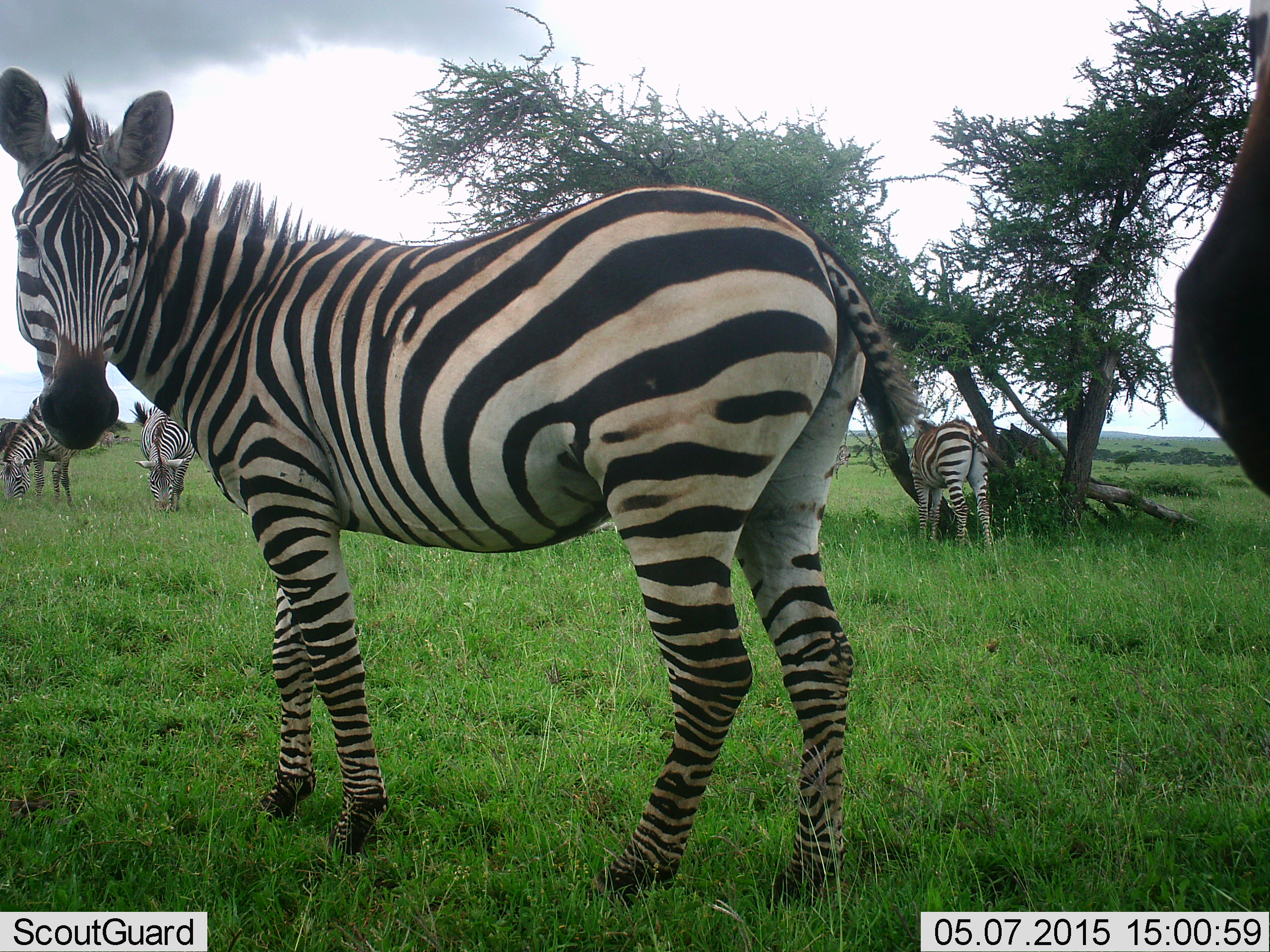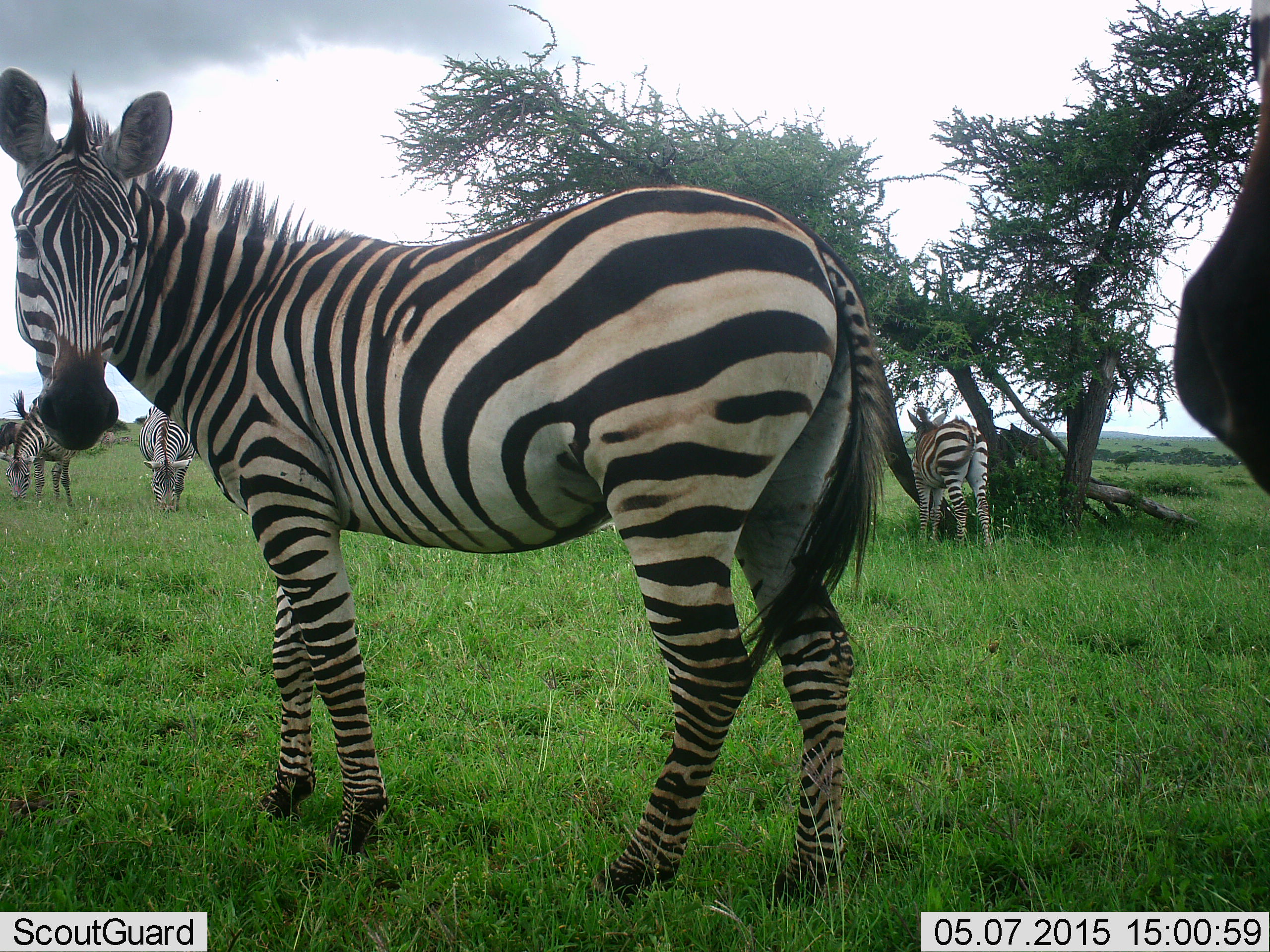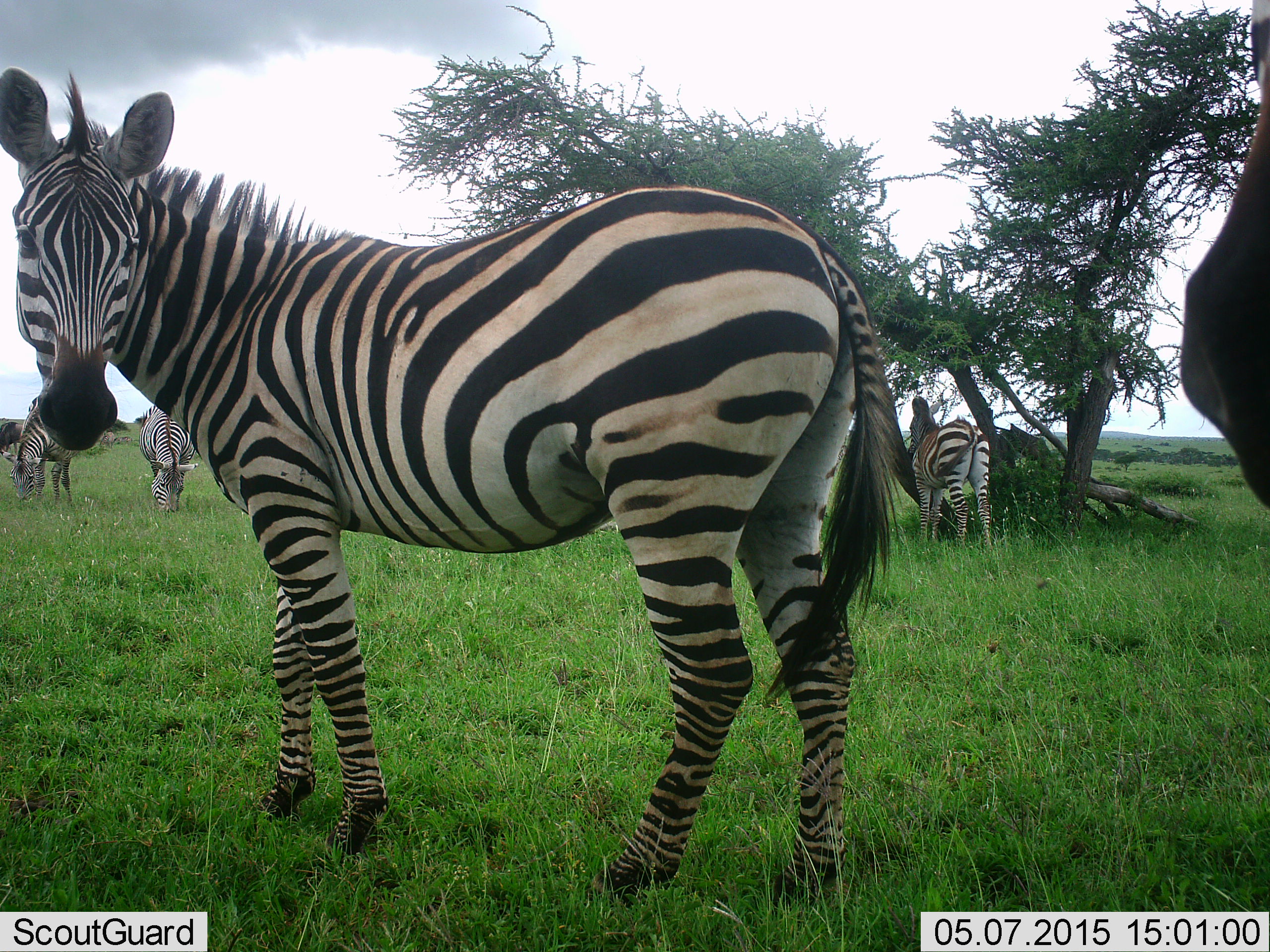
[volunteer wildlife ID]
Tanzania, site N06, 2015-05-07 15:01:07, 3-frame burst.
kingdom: Animalia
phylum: Chordata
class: Mammalia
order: Perissodactyla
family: Equidae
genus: Equus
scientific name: Equus quagga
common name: plains zebra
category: zebra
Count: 5.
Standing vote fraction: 91%.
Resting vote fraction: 0%.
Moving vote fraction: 18%.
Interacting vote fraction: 9%.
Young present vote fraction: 0%.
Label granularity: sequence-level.